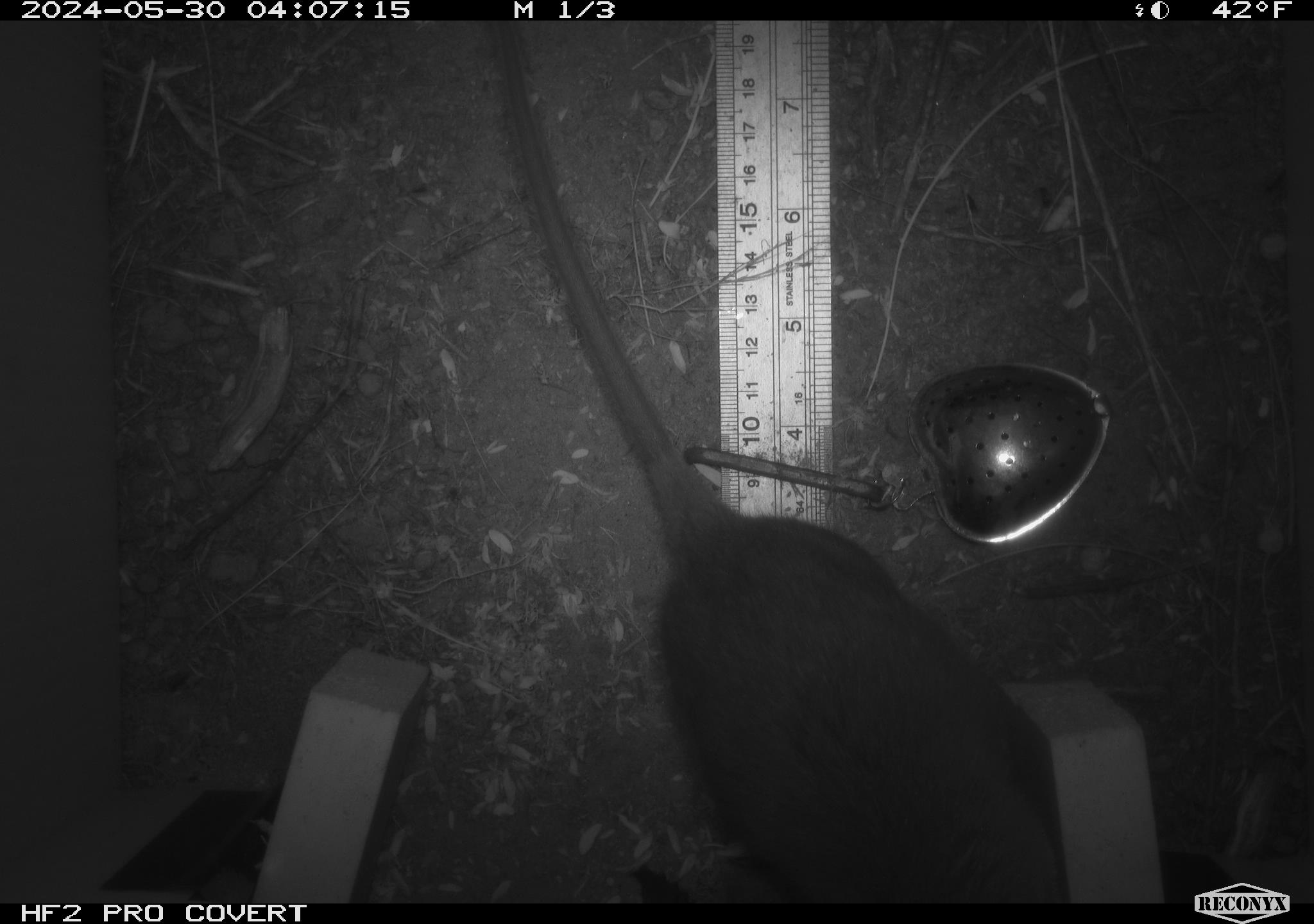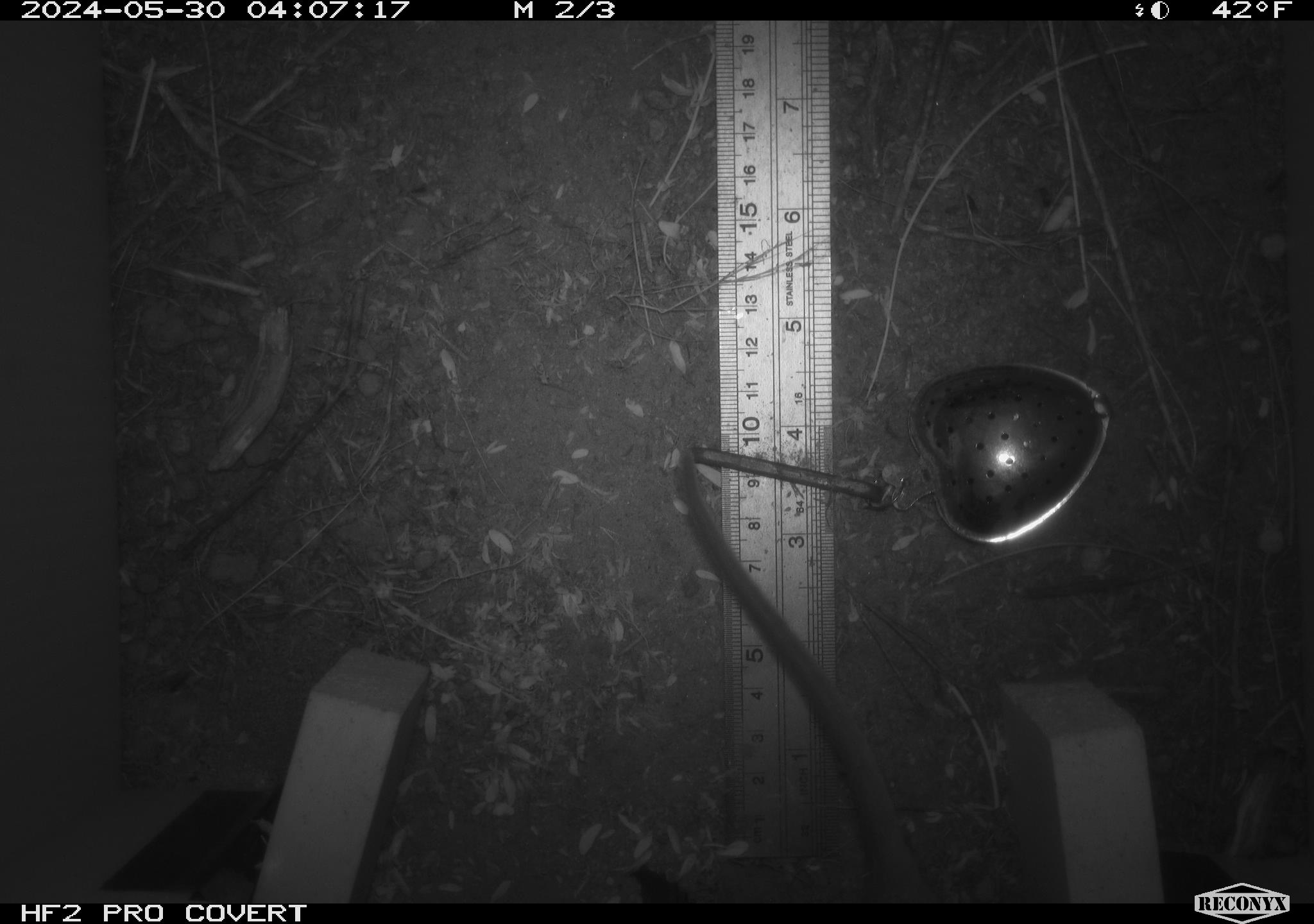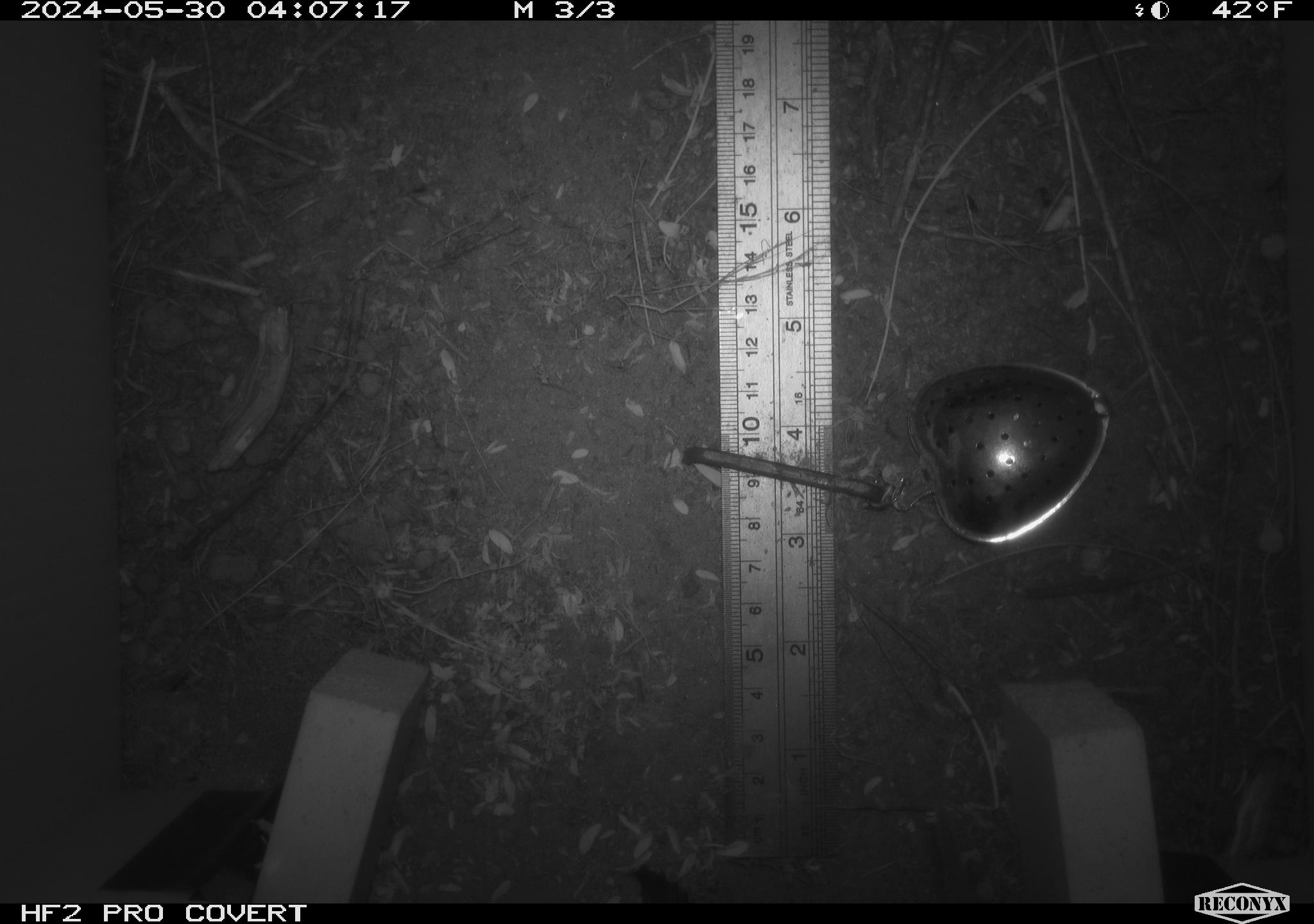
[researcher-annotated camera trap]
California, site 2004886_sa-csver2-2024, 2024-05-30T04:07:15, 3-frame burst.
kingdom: Animalia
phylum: Chordata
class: Mammalia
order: Rodentia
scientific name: Rodentia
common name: rodent